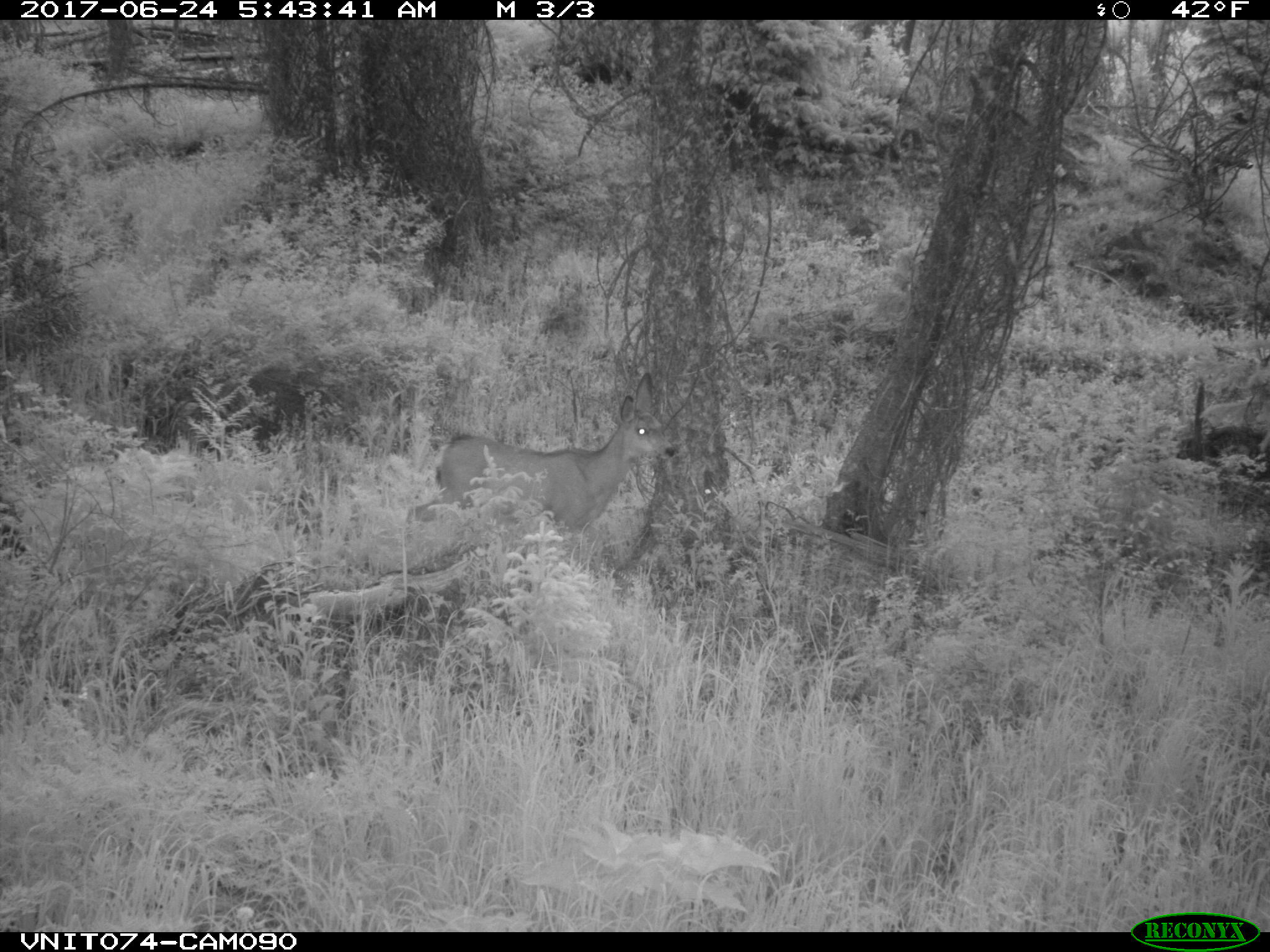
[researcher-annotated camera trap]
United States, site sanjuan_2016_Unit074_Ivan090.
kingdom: Animalia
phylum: Chordata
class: Mammalia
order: Artiodactyla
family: Cervidae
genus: Odocoileus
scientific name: Odocoileus hemionus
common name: mule deer